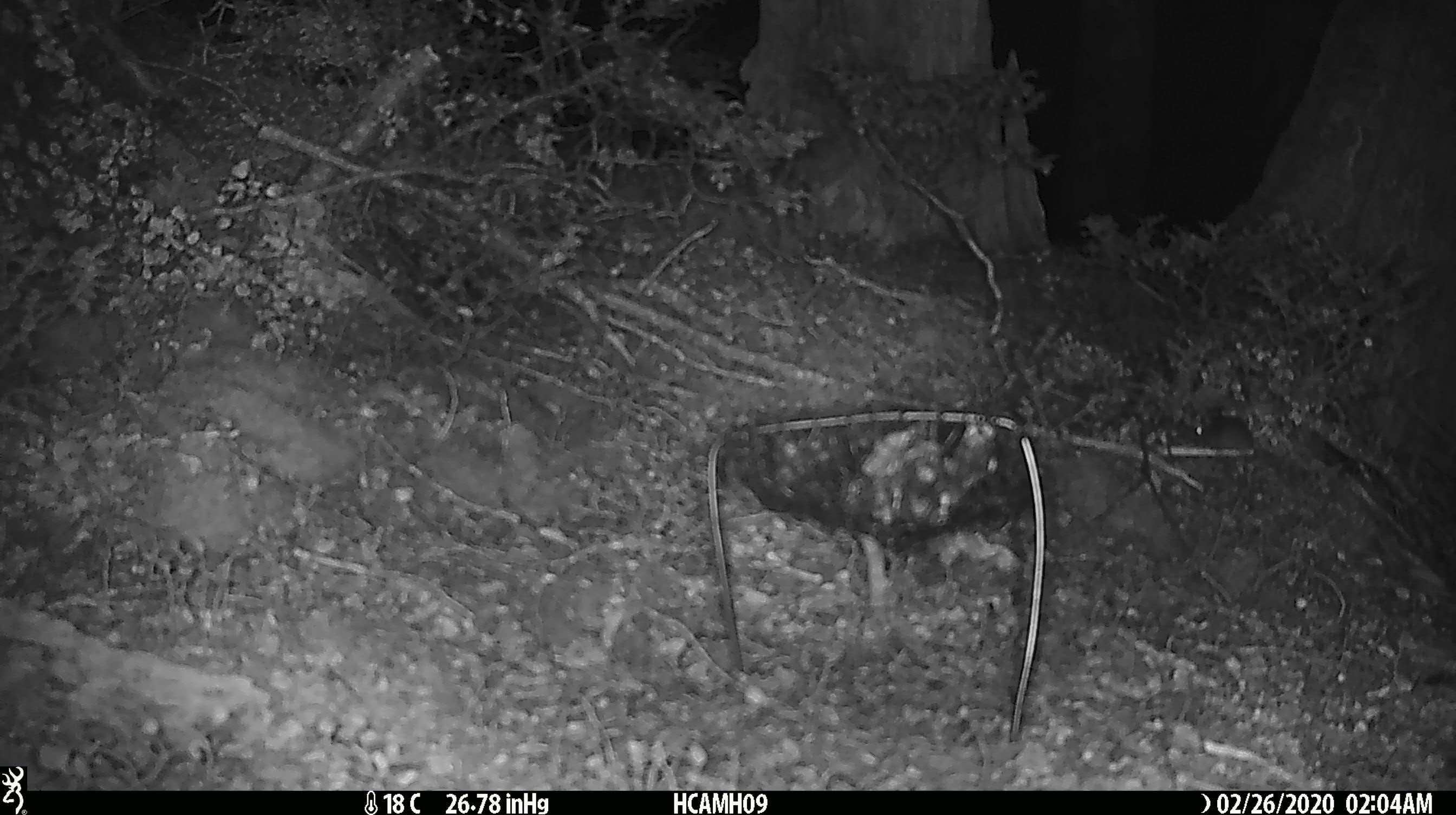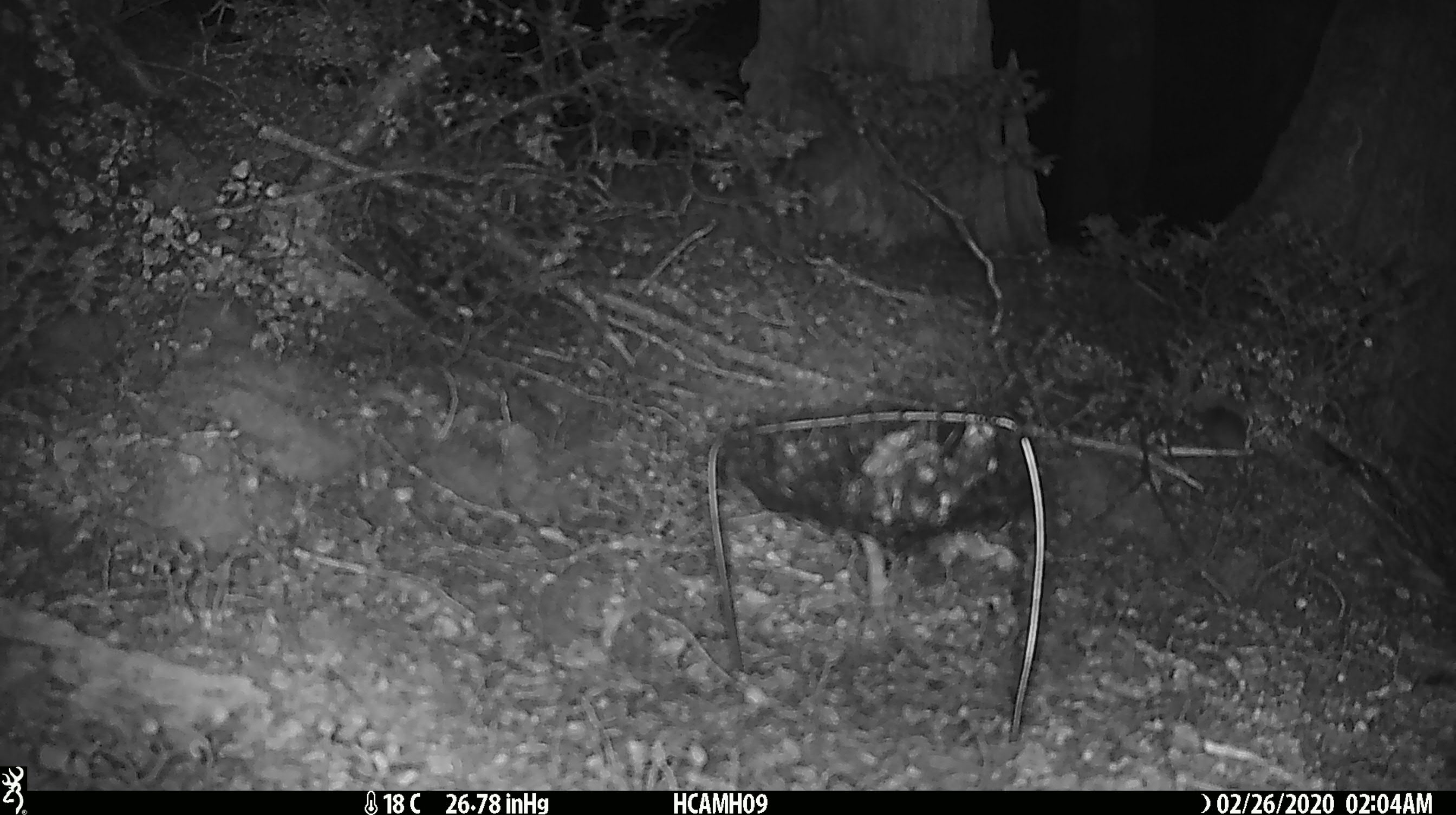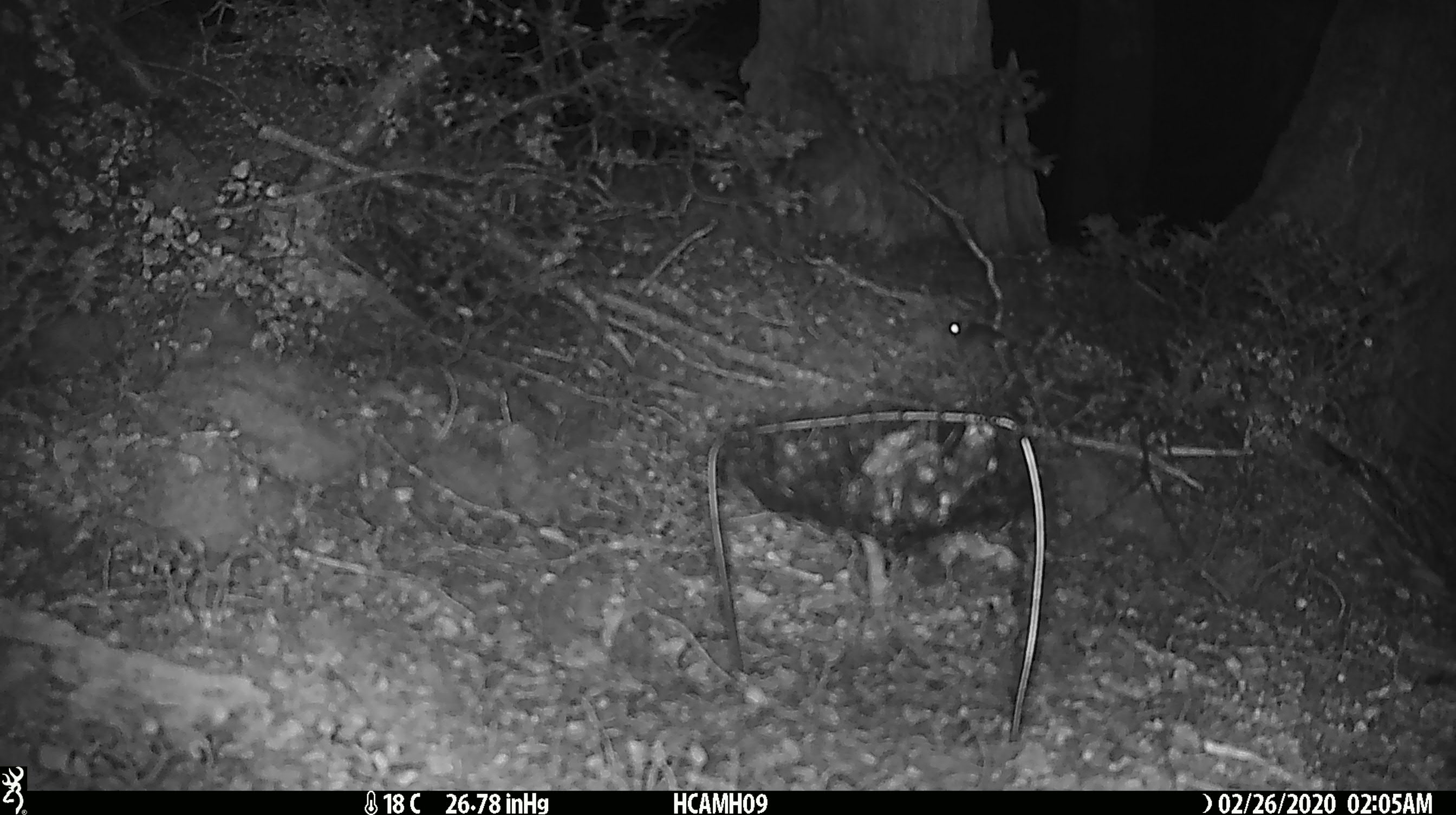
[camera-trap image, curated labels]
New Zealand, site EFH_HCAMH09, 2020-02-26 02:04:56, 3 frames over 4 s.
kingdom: Animalia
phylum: Chordata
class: Mammalia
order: Rodentia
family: Muridae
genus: Mus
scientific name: Mus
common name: mouse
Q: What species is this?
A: Mouse (Mus).